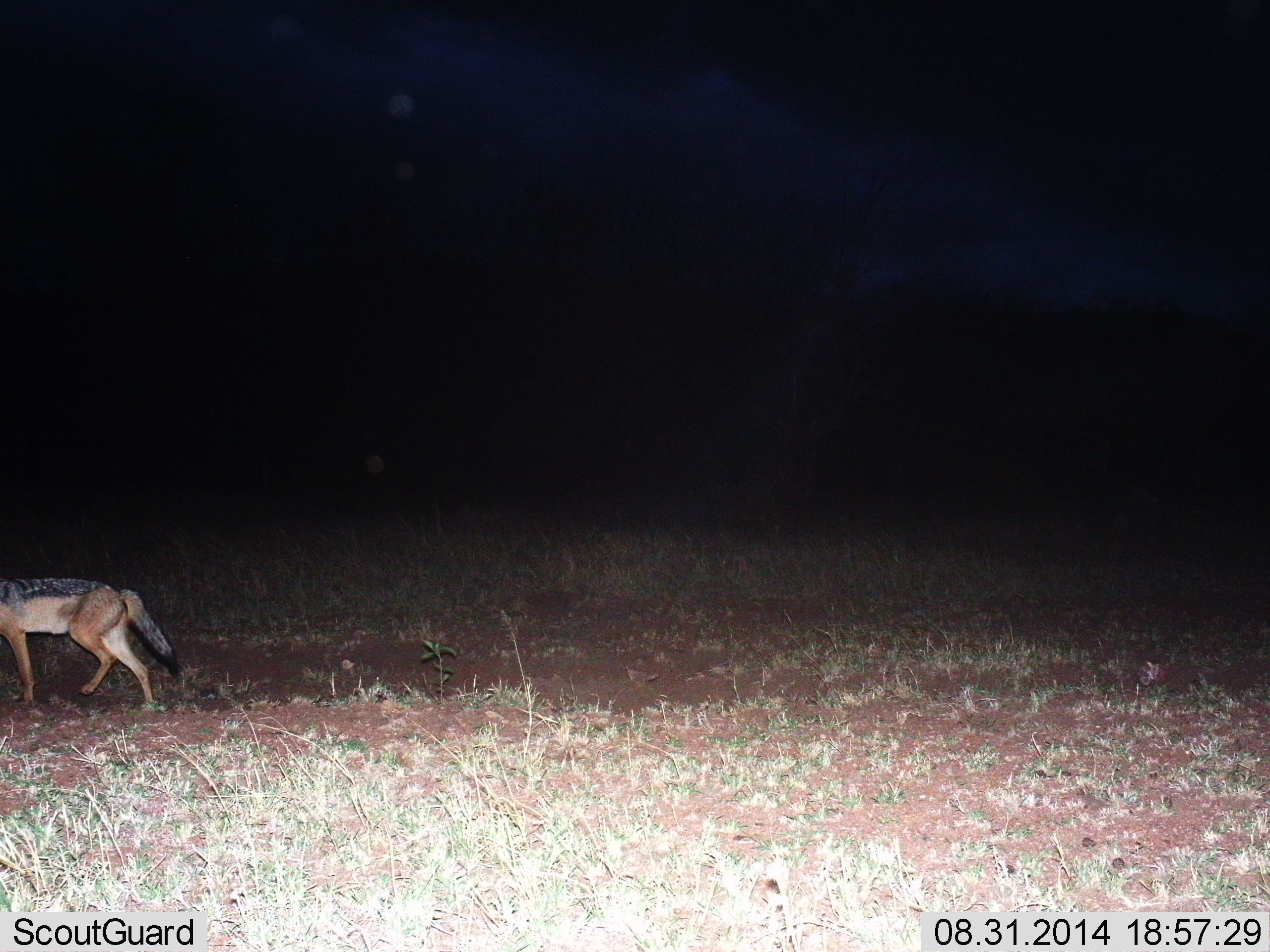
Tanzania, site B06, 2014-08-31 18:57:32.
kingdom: Animalia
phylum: Chordata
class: Mammalia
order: Carnivora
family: Canidae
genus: Lupulella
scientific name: Lupulella mesomelas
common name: black-backed jackal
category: jackal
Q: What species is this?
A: Jackal (black-backed jackal) (Lupulella mesomelas).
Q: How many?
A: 1.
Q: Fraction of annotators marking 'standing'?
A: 0%.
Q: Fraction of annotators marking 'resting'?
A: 0%.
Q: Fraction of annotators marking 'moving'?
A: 100%.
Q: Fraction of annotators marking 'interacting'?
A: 0%.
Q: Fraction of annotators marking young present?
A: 0%.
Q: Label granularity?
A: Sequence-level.